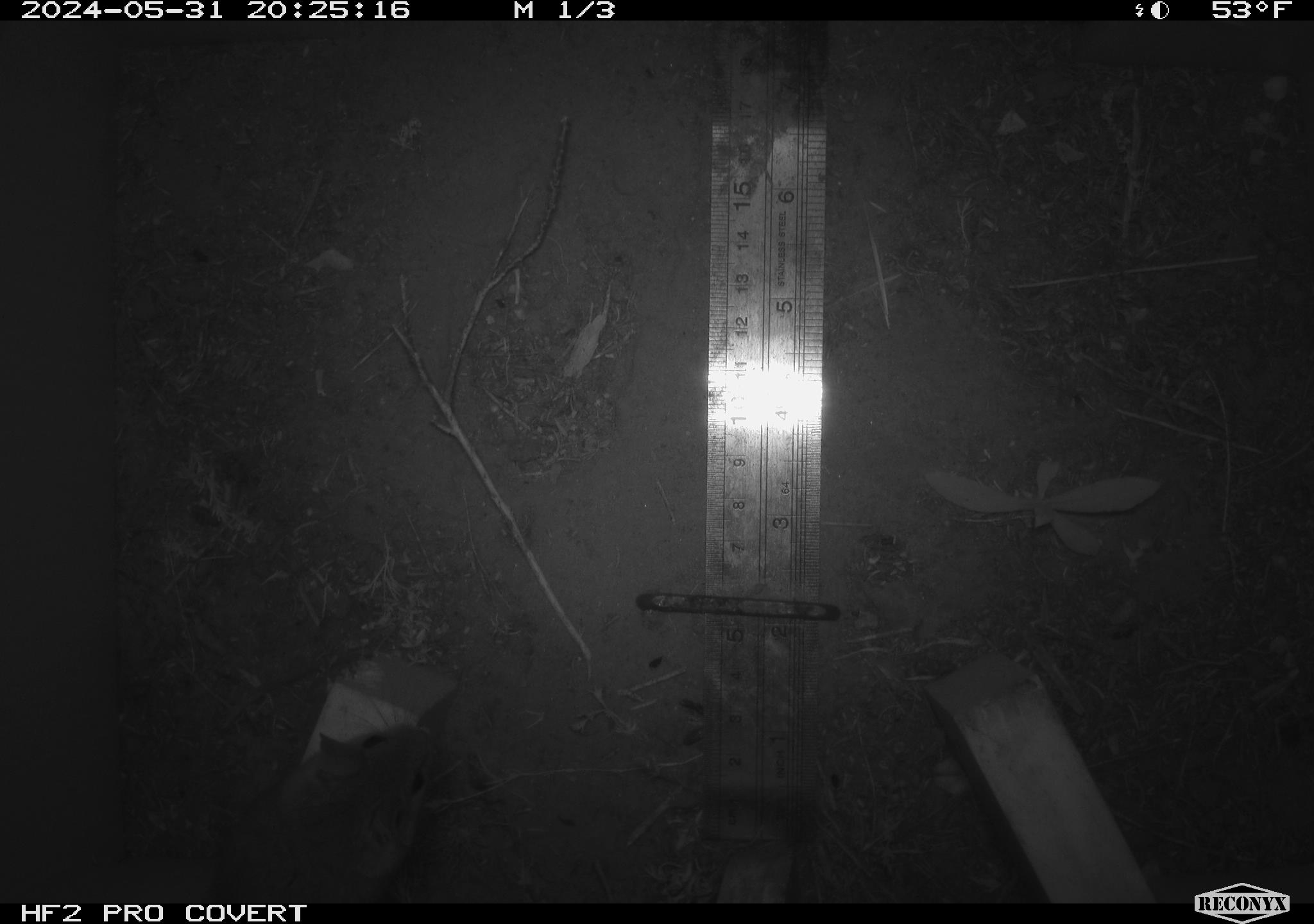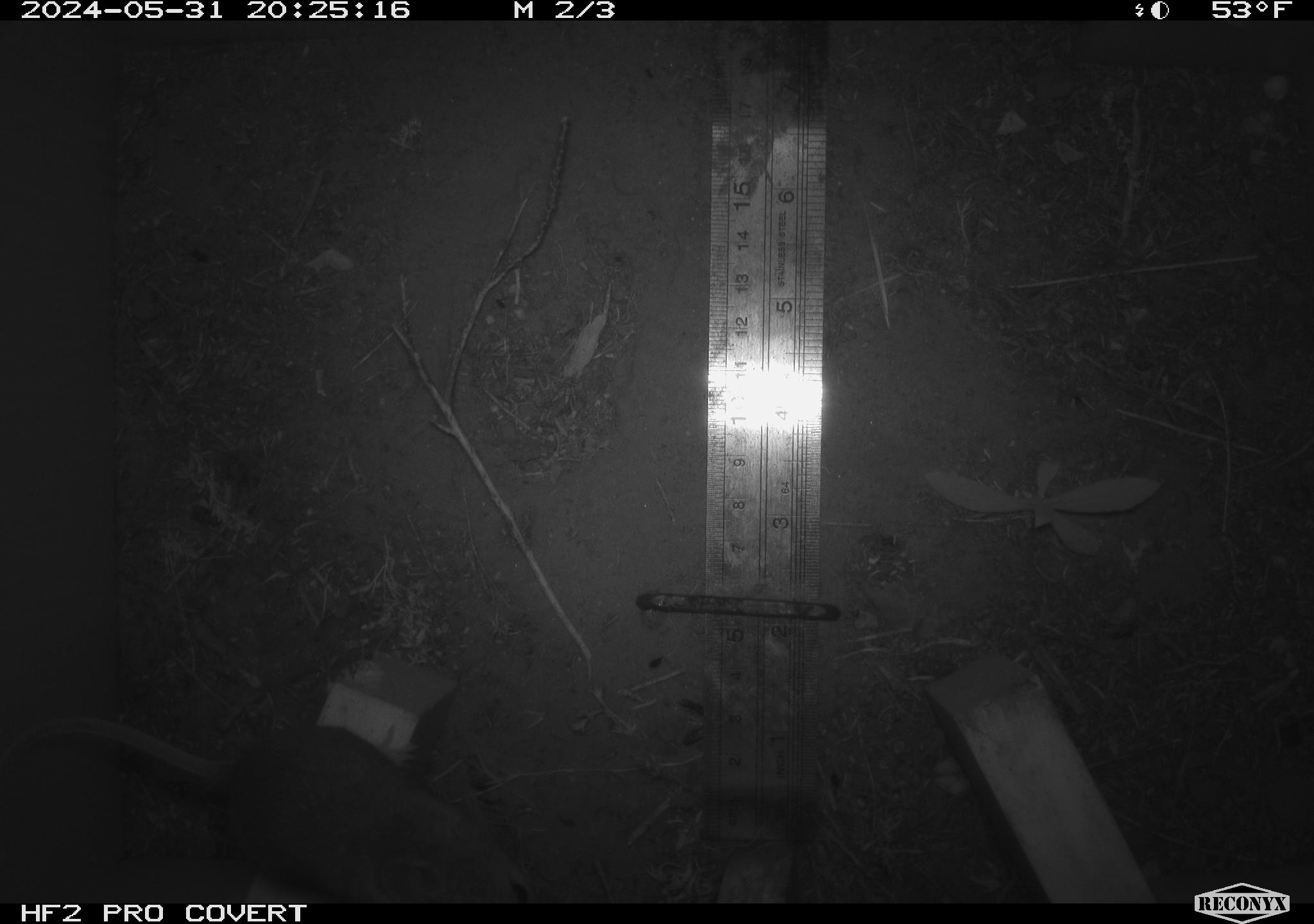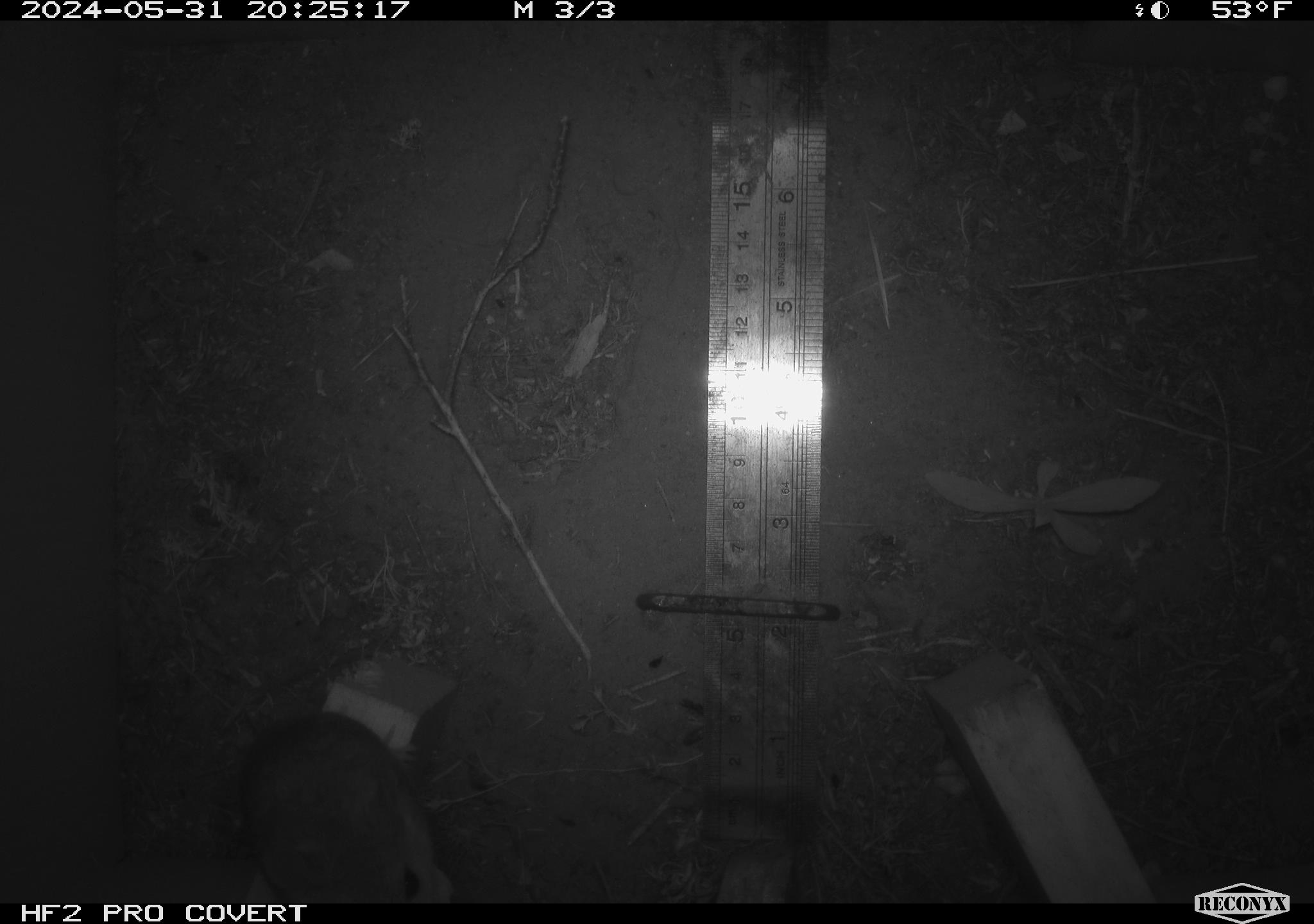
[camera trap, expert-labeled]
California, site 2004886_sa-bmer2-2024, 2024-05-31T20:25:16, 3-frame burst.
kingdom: Animalia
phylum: Chordata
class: Mammalia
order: Rodentia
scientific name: Rodentia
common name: mouse species